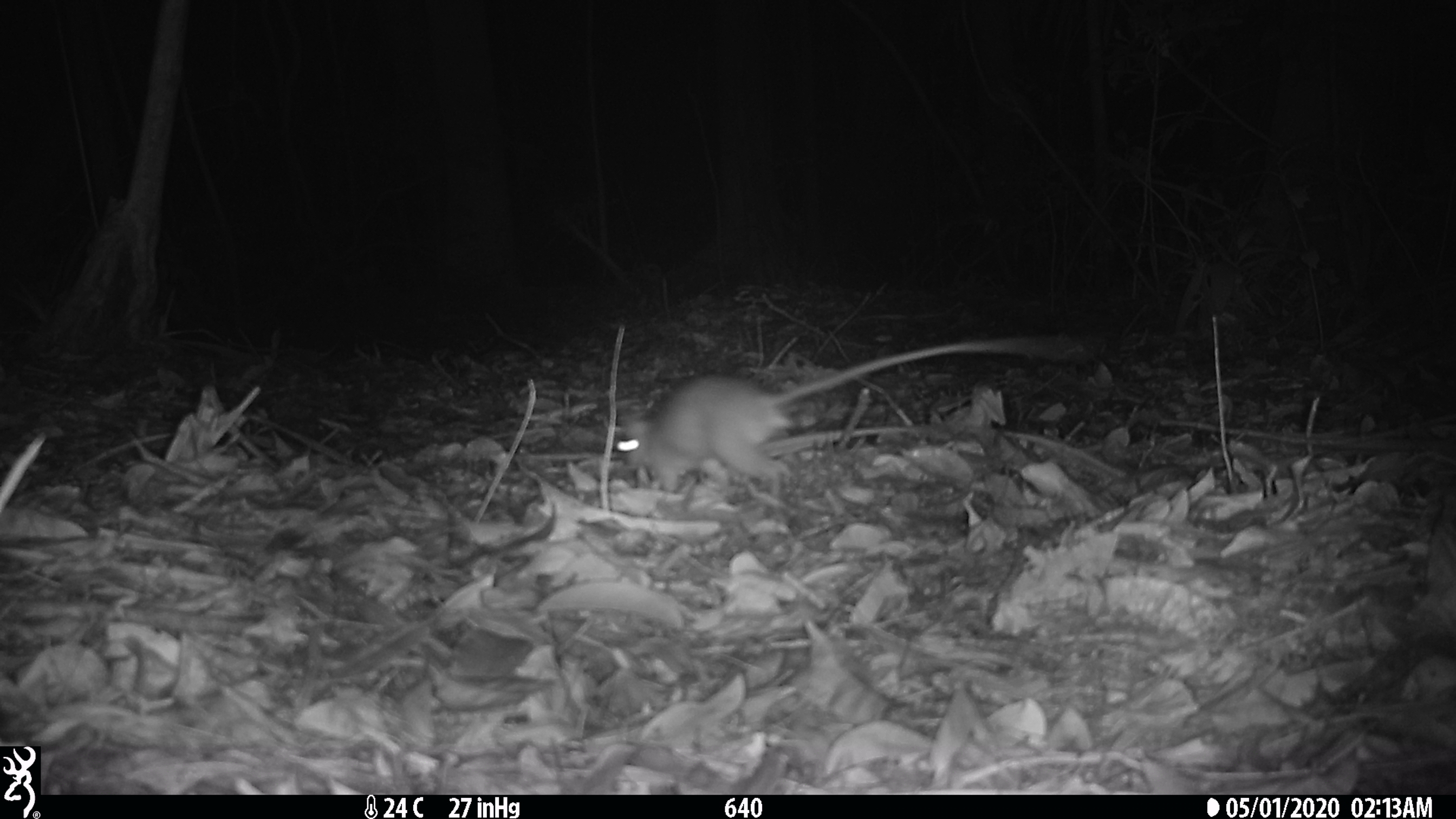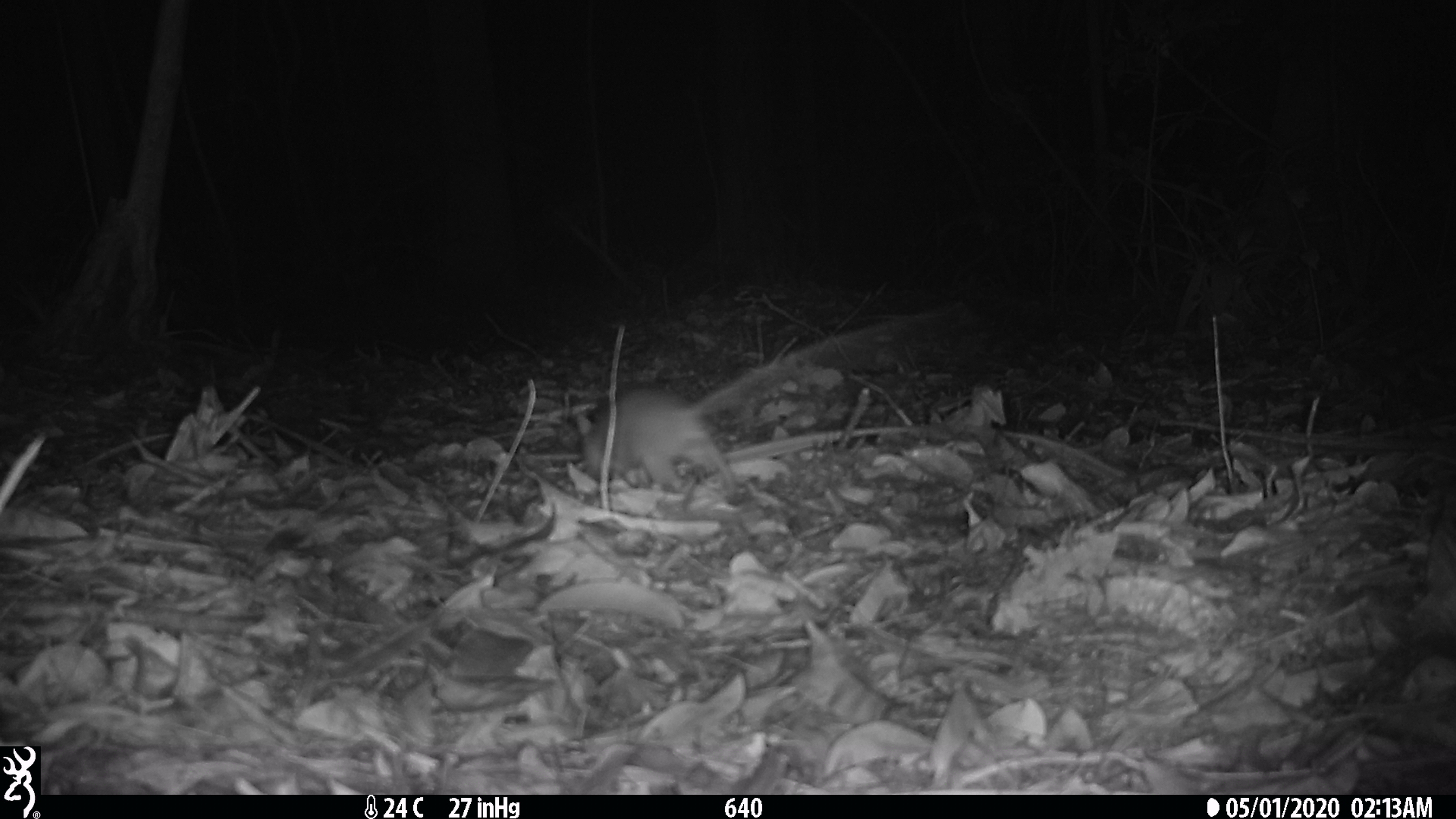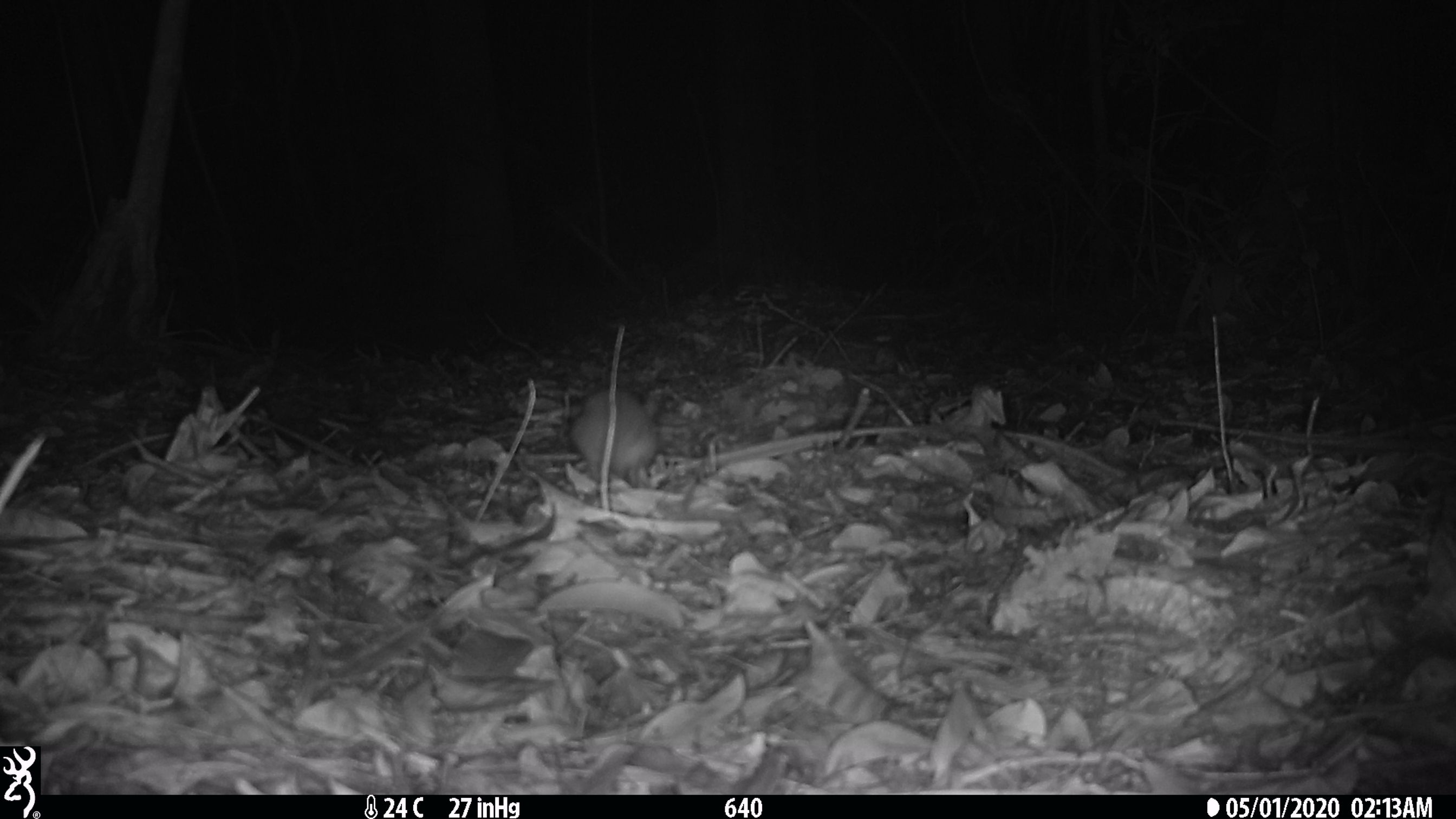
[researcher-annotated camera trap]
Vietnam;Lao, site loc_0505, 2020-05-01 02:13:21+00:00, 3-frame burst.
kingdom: Animalia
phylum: Chordata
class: Mammalia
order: Rodentia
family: Muridae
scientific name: Muridae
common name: old-world mice and rats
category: unidentified murid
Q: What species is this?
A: Unidentified murid (old-world mice and rats) (Muridae).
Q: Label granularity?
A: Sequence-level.